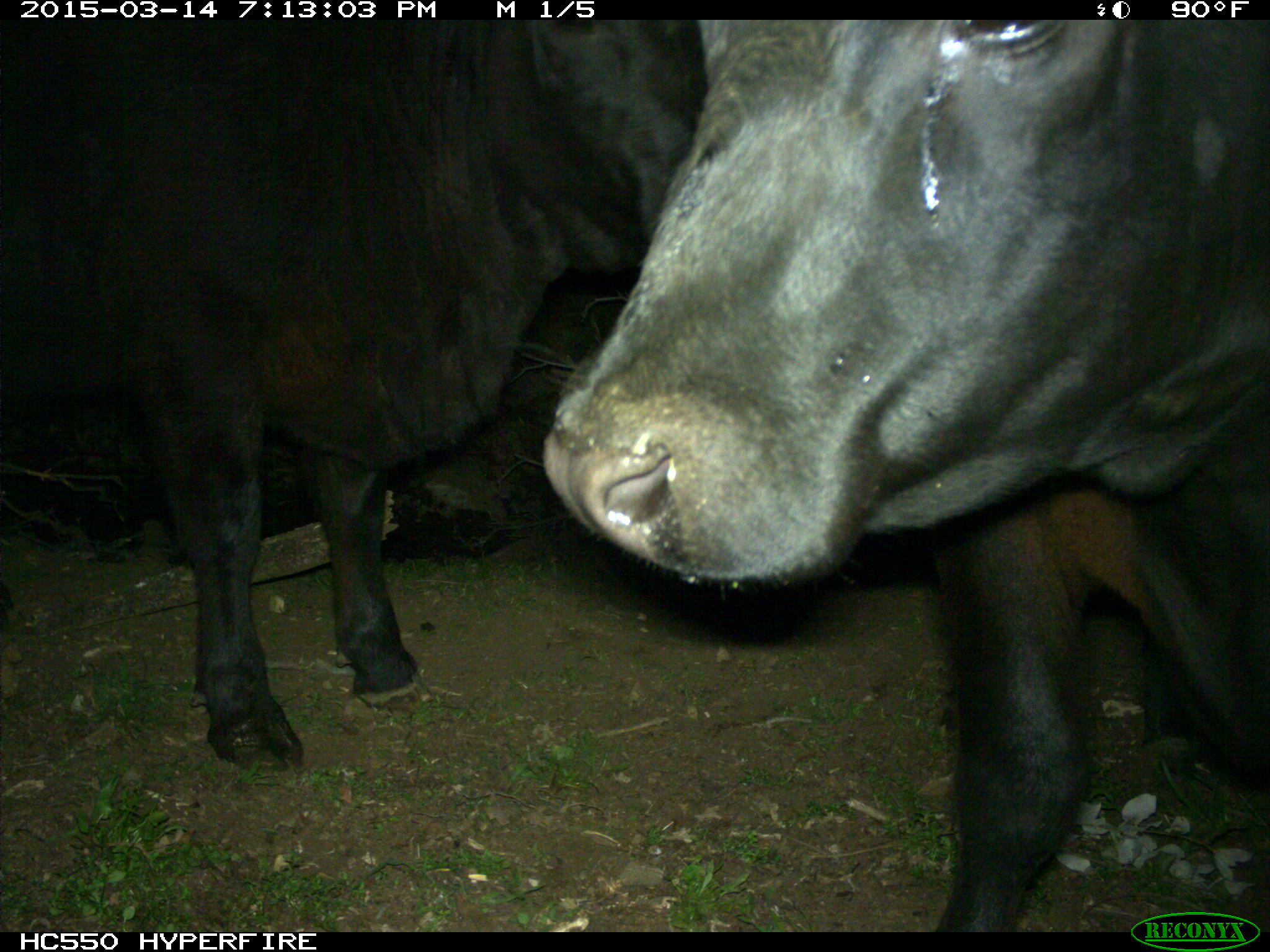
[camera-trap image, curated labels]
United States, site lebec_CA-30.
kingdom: Animalia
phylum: Chordata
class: Mammalia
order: Artiodactyla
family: Bovidae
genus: Bos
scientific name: Bos taurus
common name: domestic cow